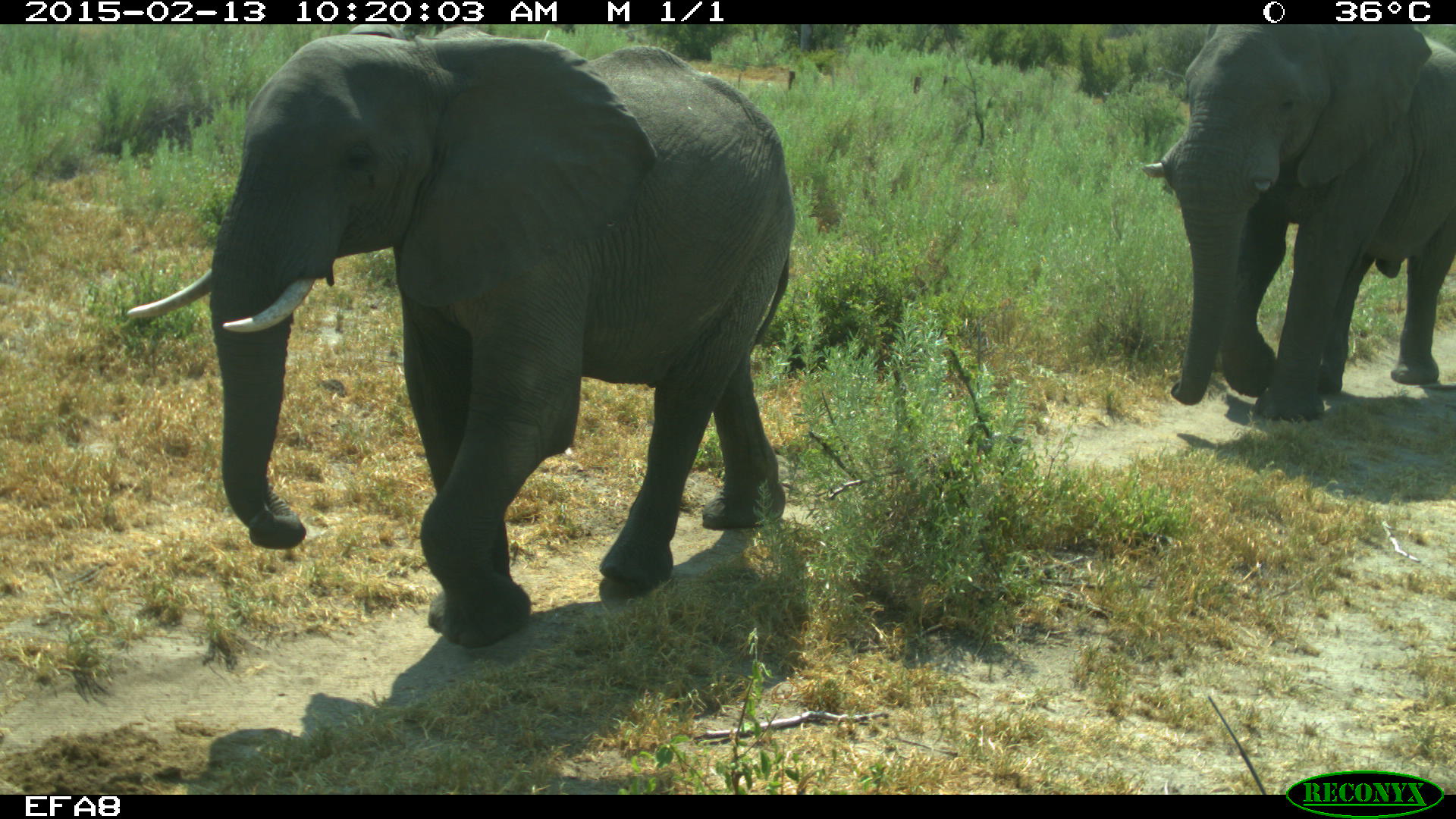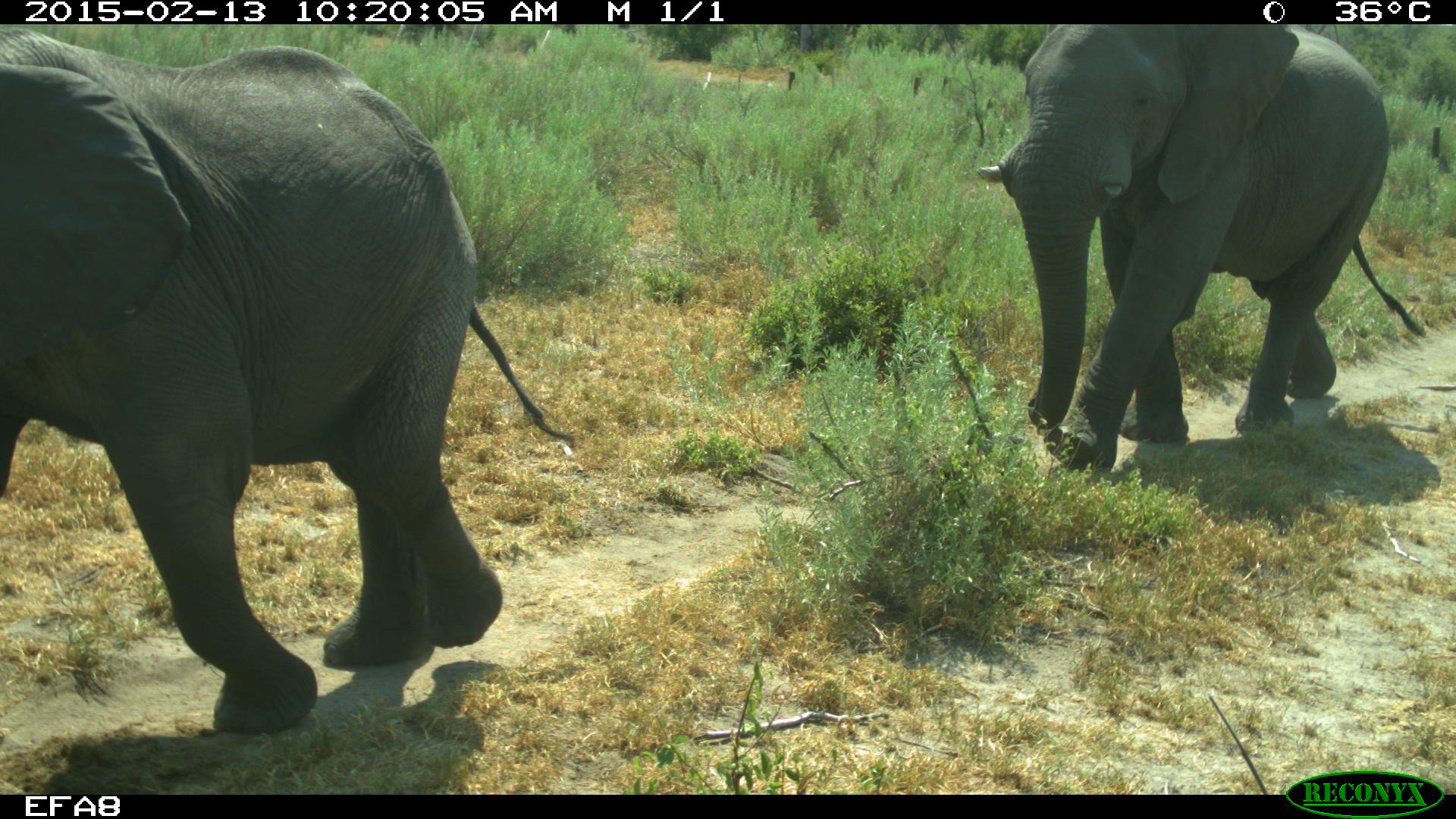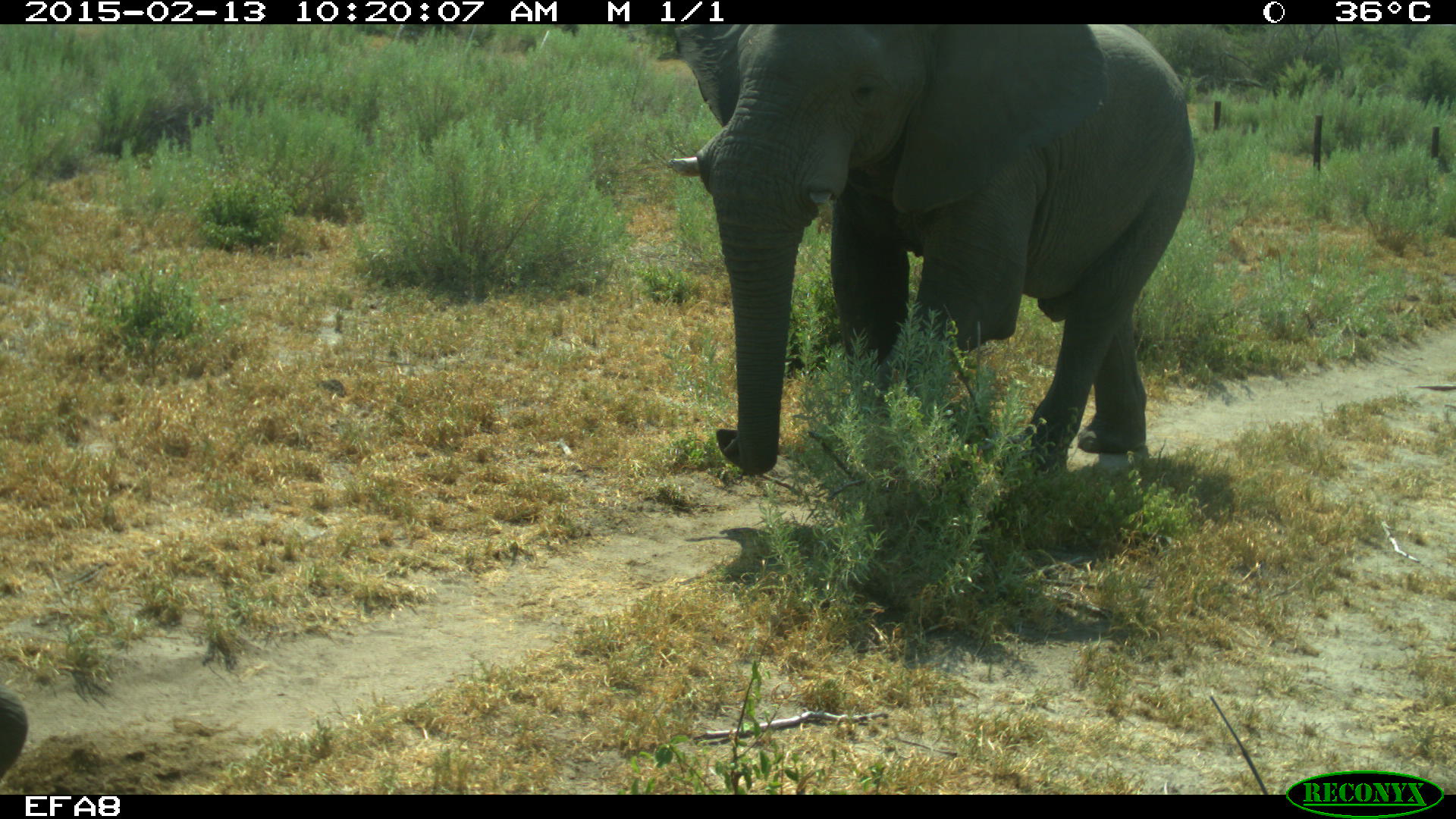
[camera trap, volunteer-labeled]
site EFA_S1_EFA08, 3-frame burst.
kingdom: Animalia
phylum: Chordata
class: Mammalia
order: Proboscidea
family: Elephantidae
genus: Loxodonta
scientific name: Loxodonta africana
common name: african bush elephant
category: elephant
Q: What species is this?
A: Elephant (african bush elephant) (Loxodonta africana).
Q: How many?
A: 2.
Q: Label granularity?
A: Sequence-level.